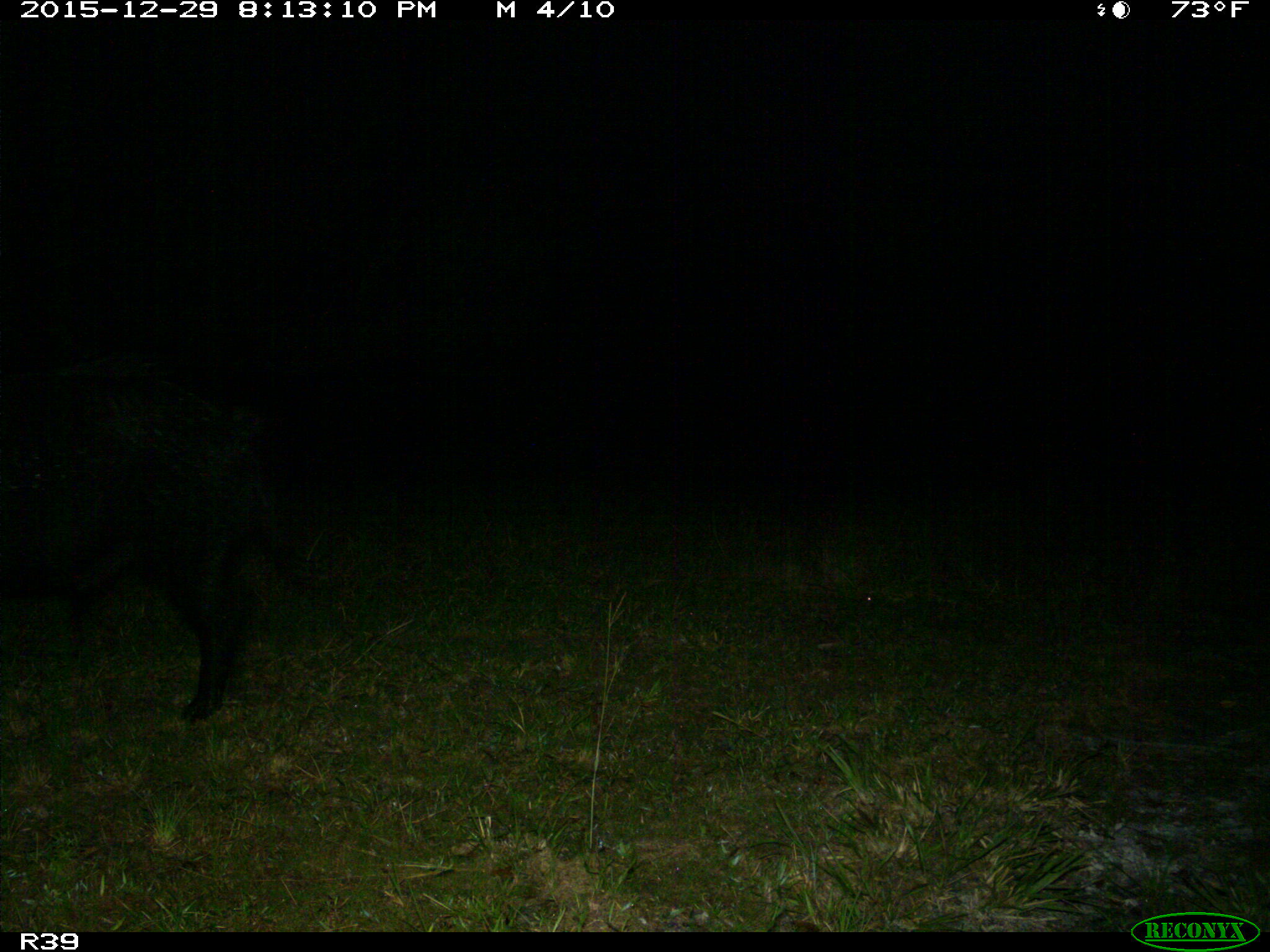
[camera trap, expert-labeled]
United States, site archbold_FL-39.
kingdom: Animalia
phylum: Chordata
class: Mammalia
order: Artiodactyla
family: Suidae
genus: Sus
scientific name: Sus scrofa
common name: wild boar